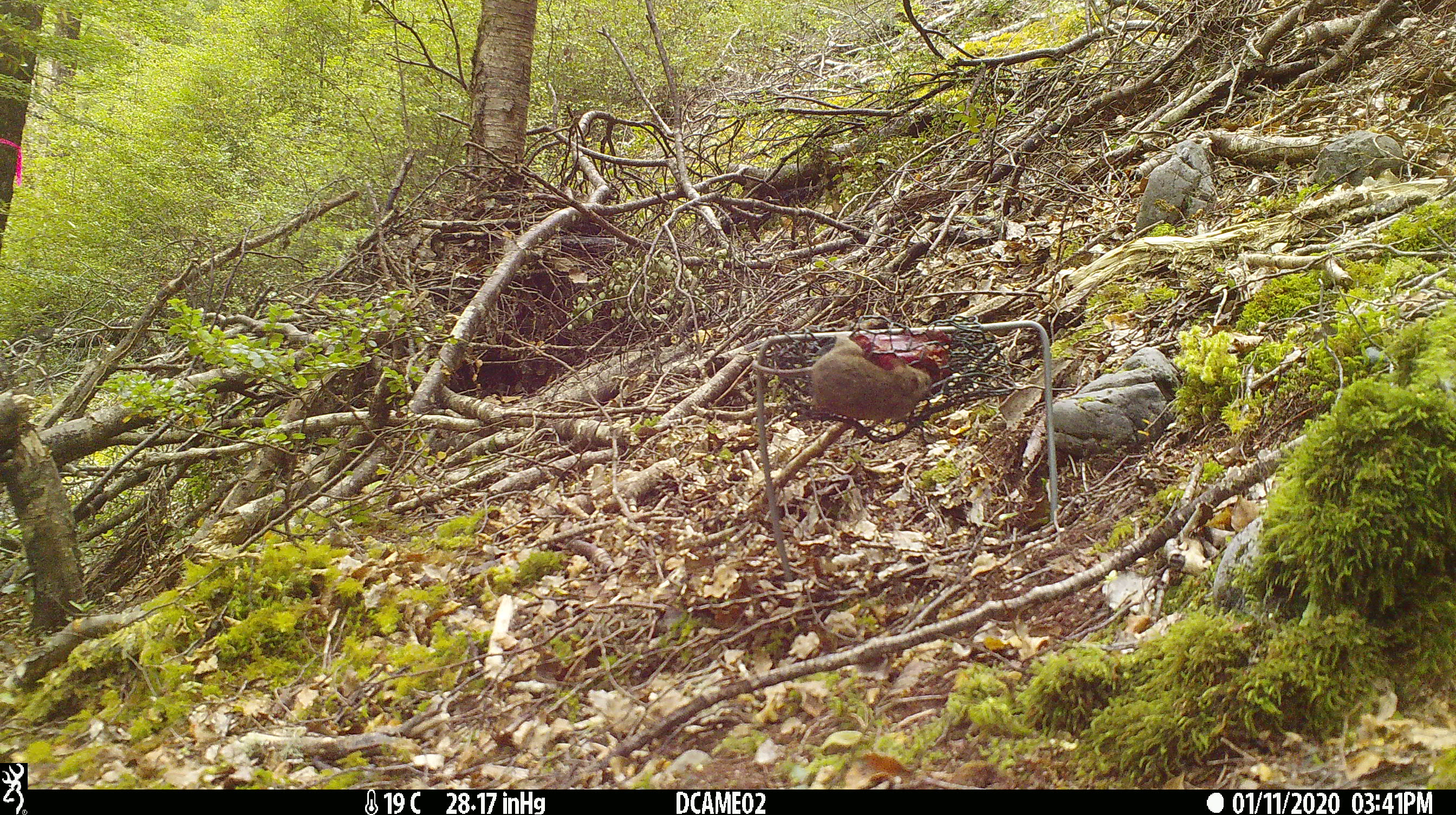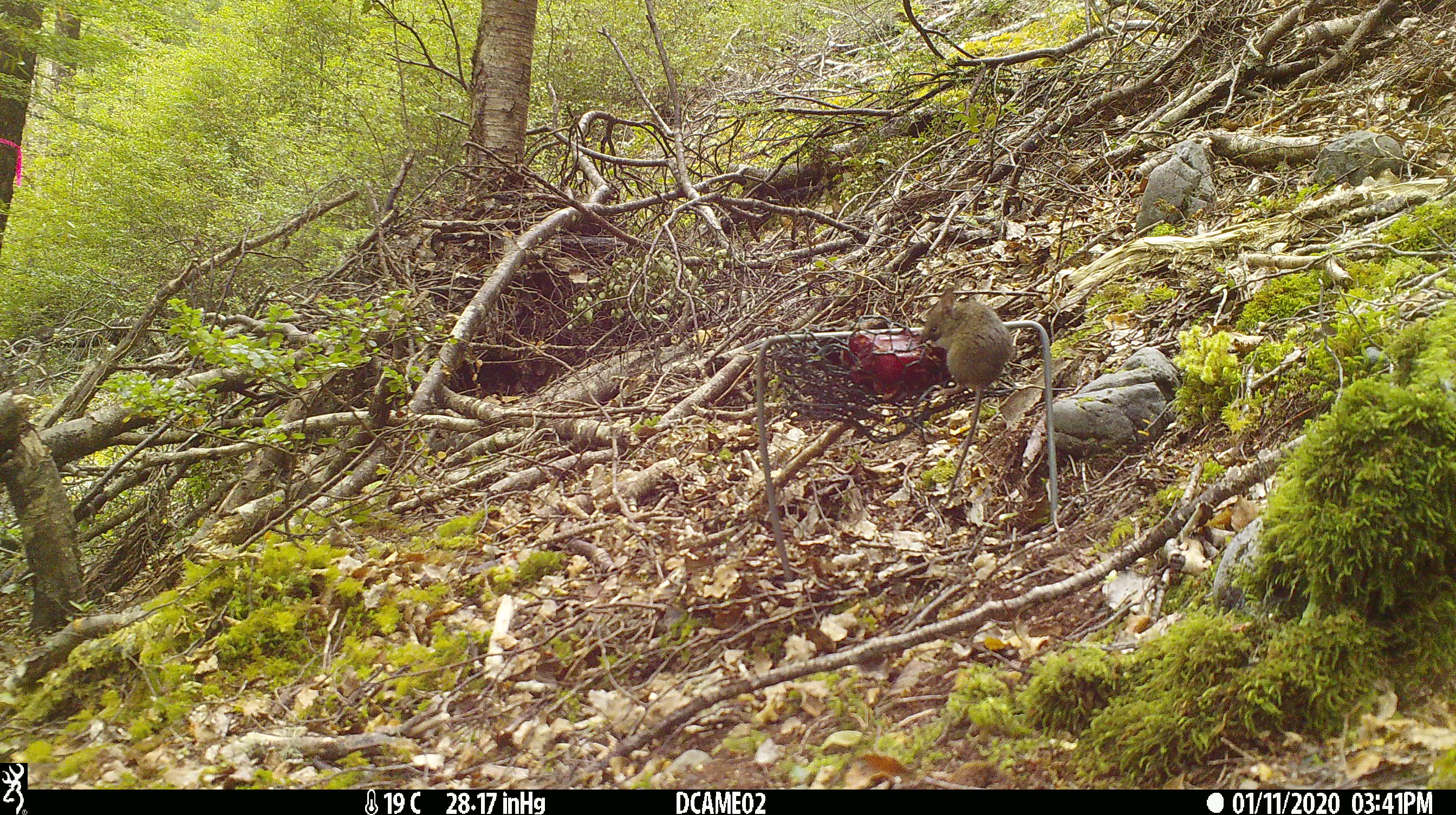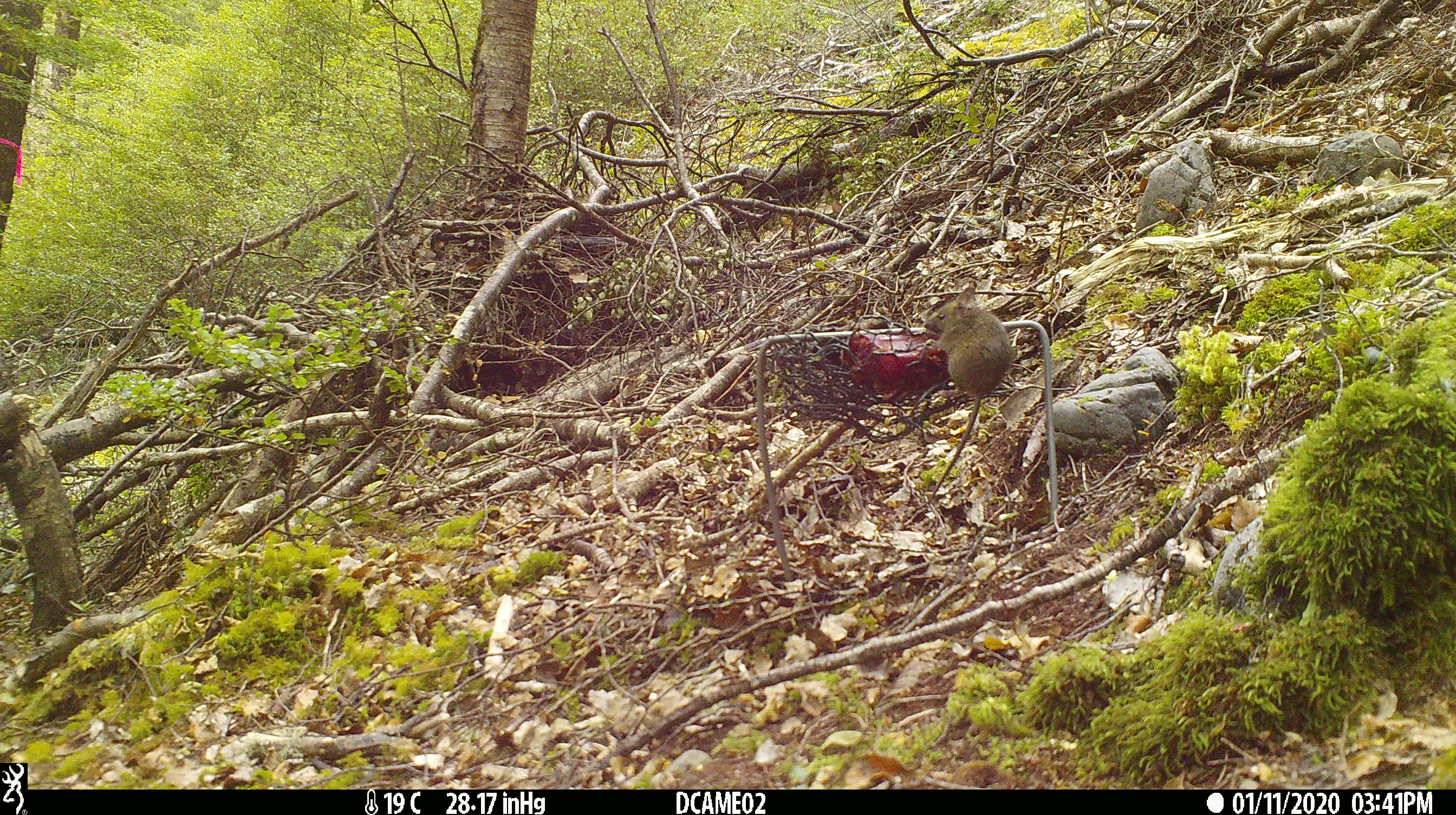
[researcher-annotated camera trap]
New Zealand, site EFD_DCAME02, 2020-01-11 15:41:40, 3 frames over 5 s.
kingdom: Animalia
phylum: Chordata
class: Mammalia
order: Rodentia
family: Muridae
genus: Mus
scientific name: Mus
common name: mouse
Mouse (Mus).